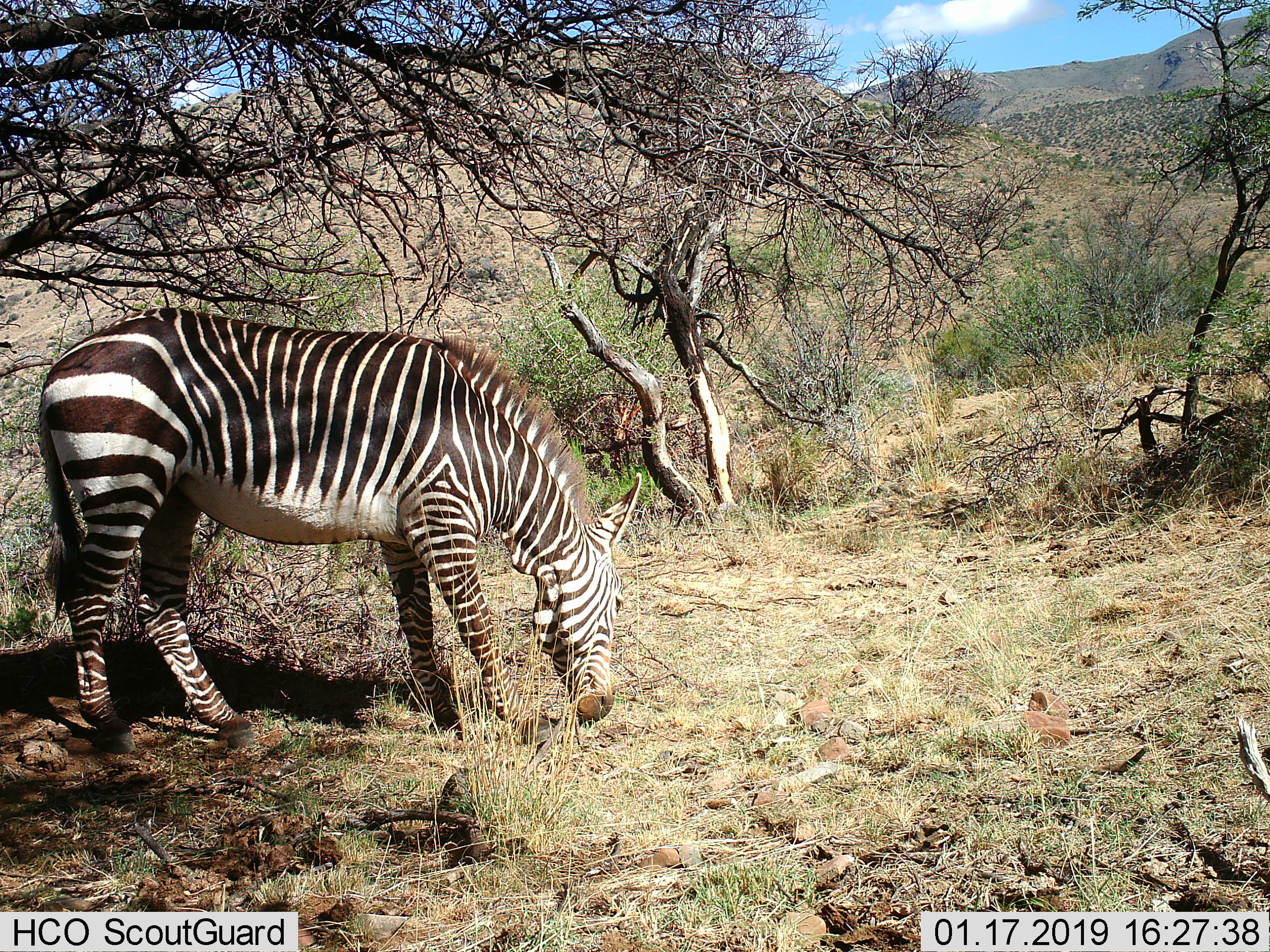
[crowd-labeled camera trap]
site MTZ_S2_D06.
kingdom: Animalia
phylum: Chordata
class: Mammalia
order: Perissodactyla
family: Equidae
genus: Equus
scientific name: Equus zebra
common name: mountain zebra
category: zebramountain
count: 1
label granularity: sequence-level